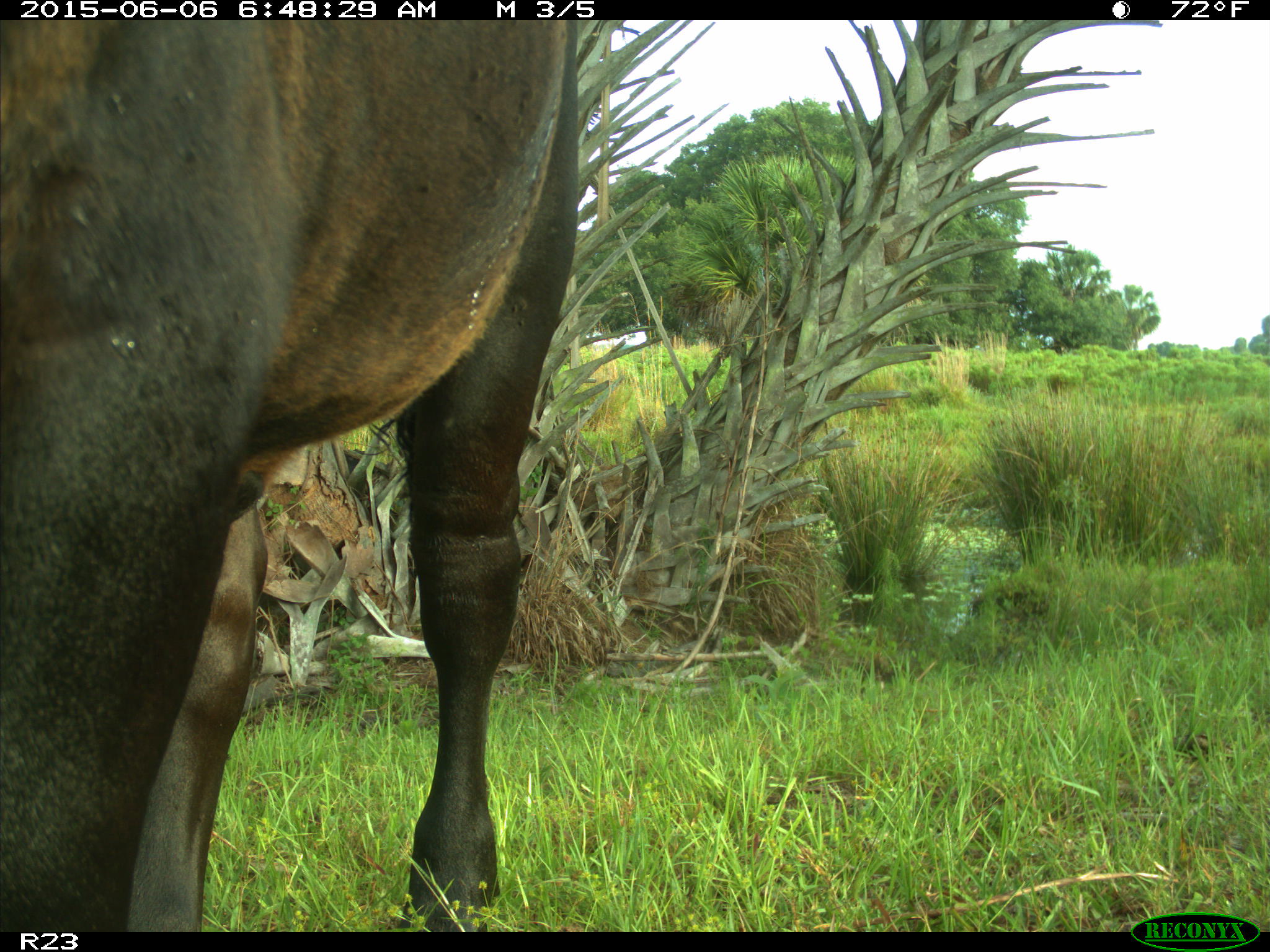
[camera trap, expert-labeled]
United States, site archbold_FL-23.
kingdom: Animalia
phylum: Chordata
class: Mammalia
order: Artiodactyla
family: Bovidae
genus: Bos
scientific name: Bos taurus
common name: domestic cow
Bos taurus (domestic cow).